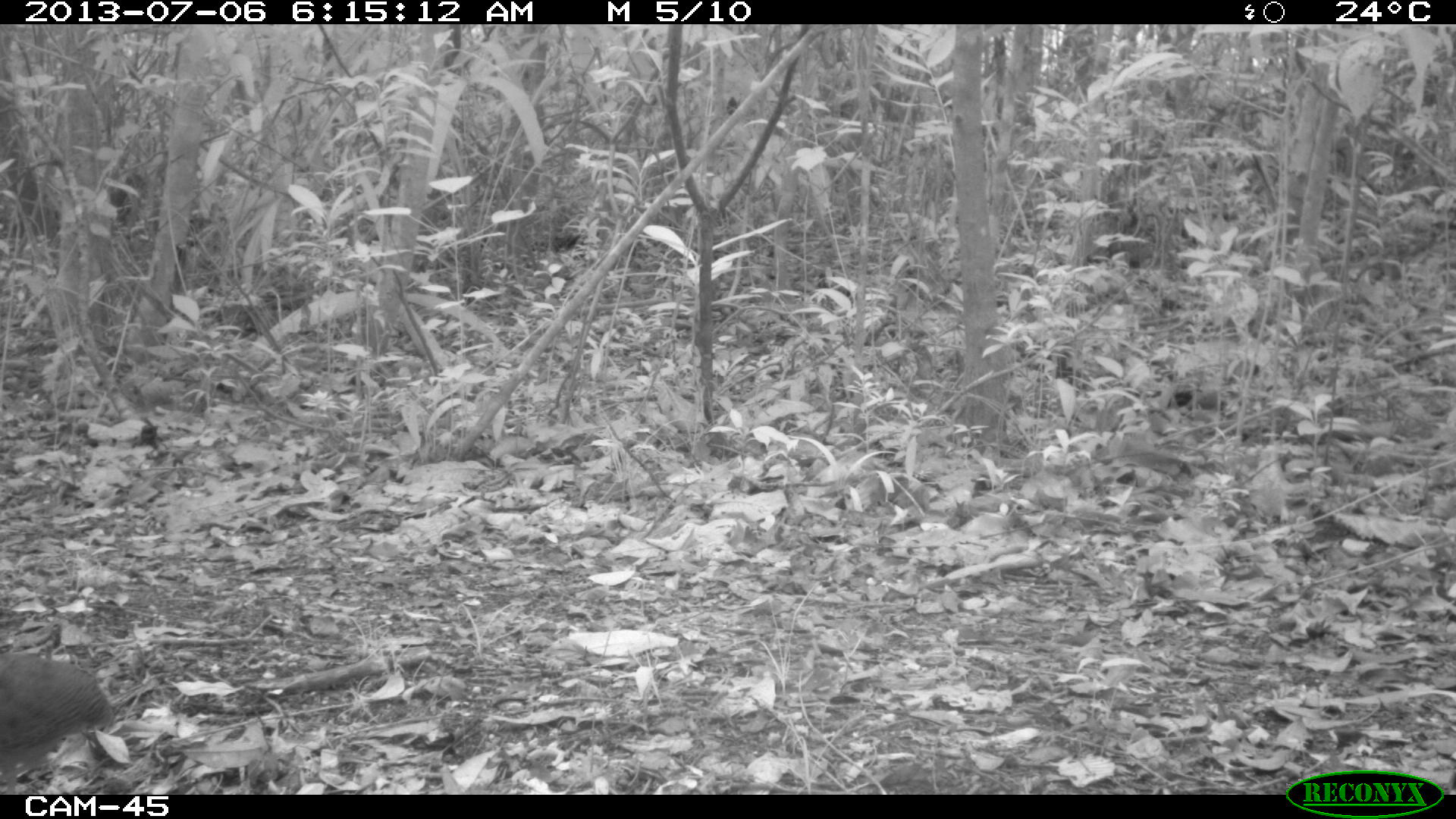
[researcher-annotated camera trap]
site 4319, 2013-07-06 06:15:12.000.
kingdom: Animalia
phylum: Chordata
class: Aves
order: Tinamiformes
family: Tinamidae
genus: Tinamus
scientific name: Tinamus major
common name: great tinamou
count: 1